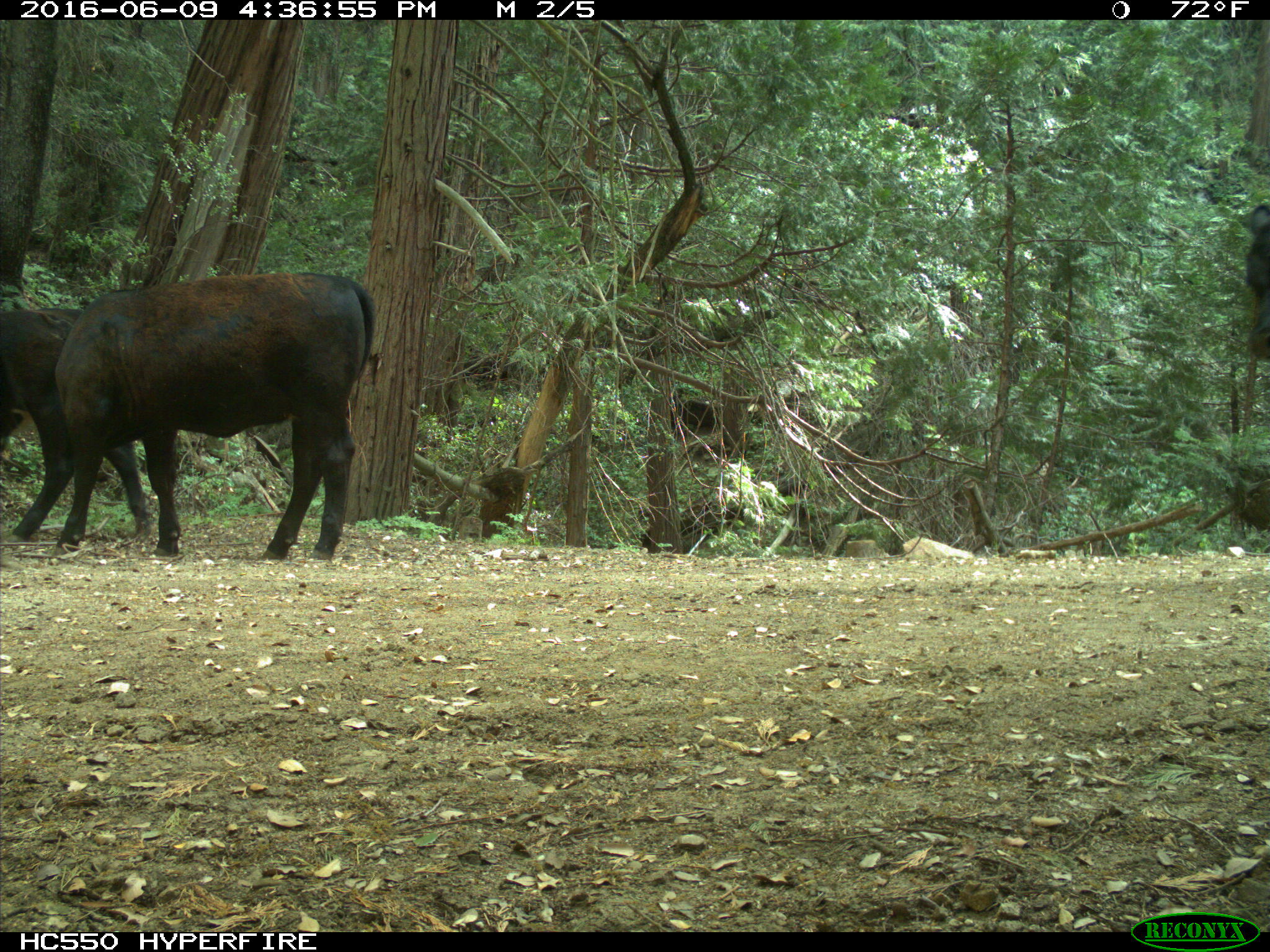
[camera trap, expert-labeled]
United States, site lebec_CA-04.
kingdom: Animalia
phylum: Chordata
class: Mammalia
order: Artiodactyla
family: Bovidae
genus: Bos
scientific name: Bos taurus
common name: domestic cow